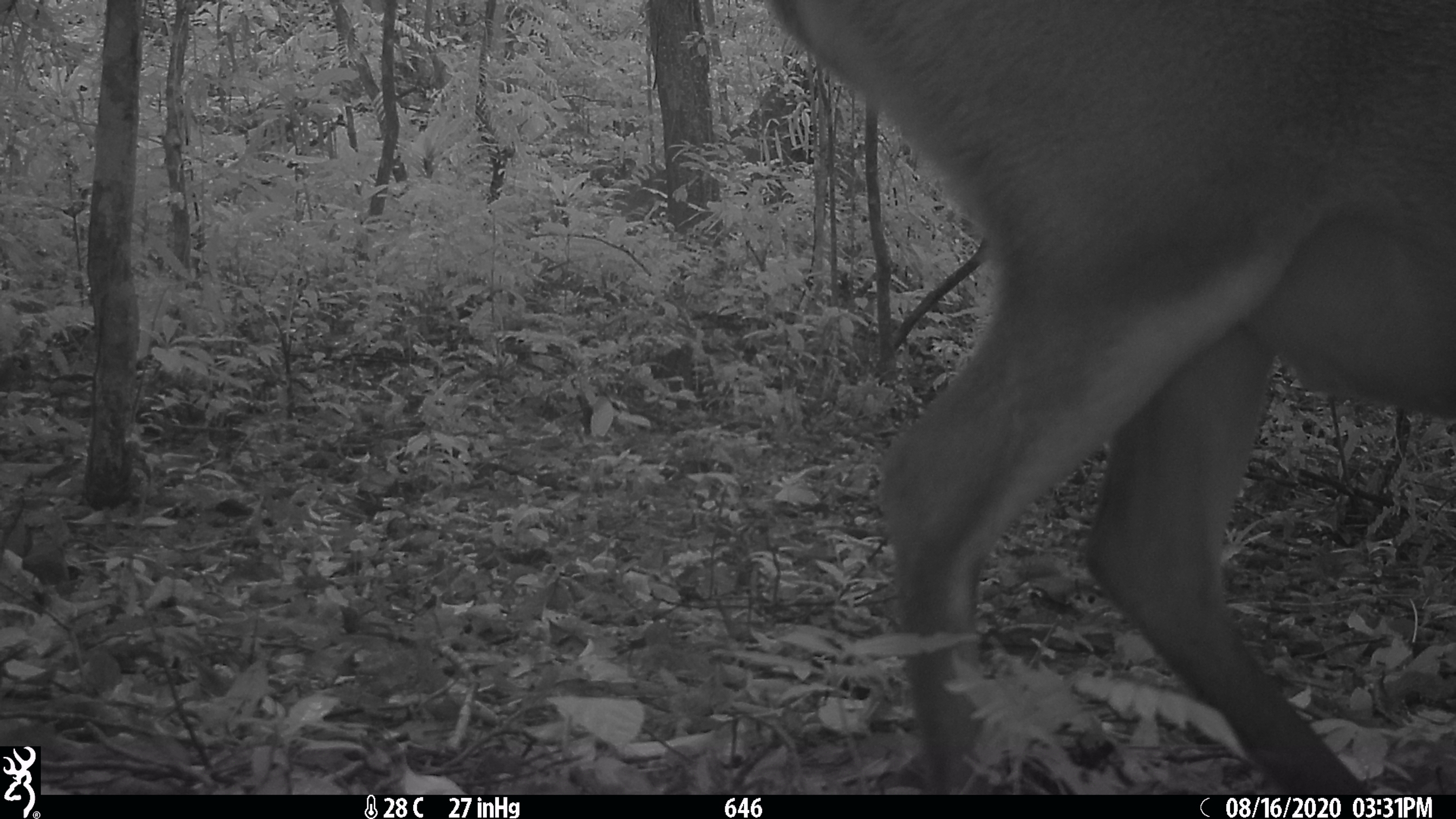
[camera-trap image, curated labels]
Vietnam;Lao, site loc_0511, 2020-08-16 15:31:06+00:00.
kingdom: Animalia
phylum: Chordata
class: Mammalia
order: Artiodactyla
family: Cervidae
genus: Muntiacus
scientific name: Muntiacus vuquangensis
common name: large-antlered muntjac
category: large antlered muntjac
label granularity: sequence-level